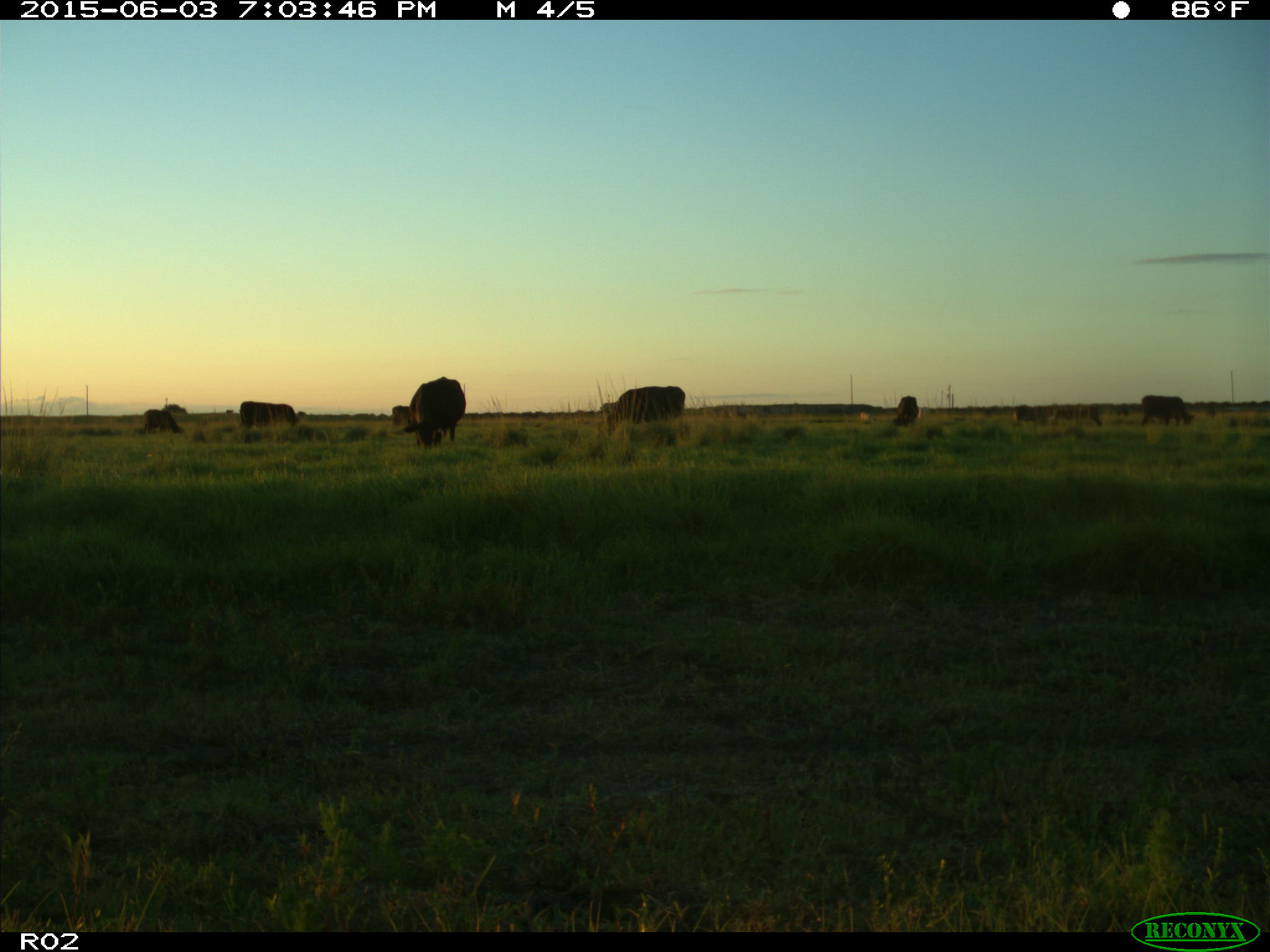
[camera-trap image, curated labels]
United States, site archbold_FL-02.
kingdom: Animalia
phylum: Chordata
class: Mammalia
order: Artiodactyla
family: Bovidae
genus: Bos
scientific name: Bos taurus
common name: domestic cow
Bos taurus (domestic cow).